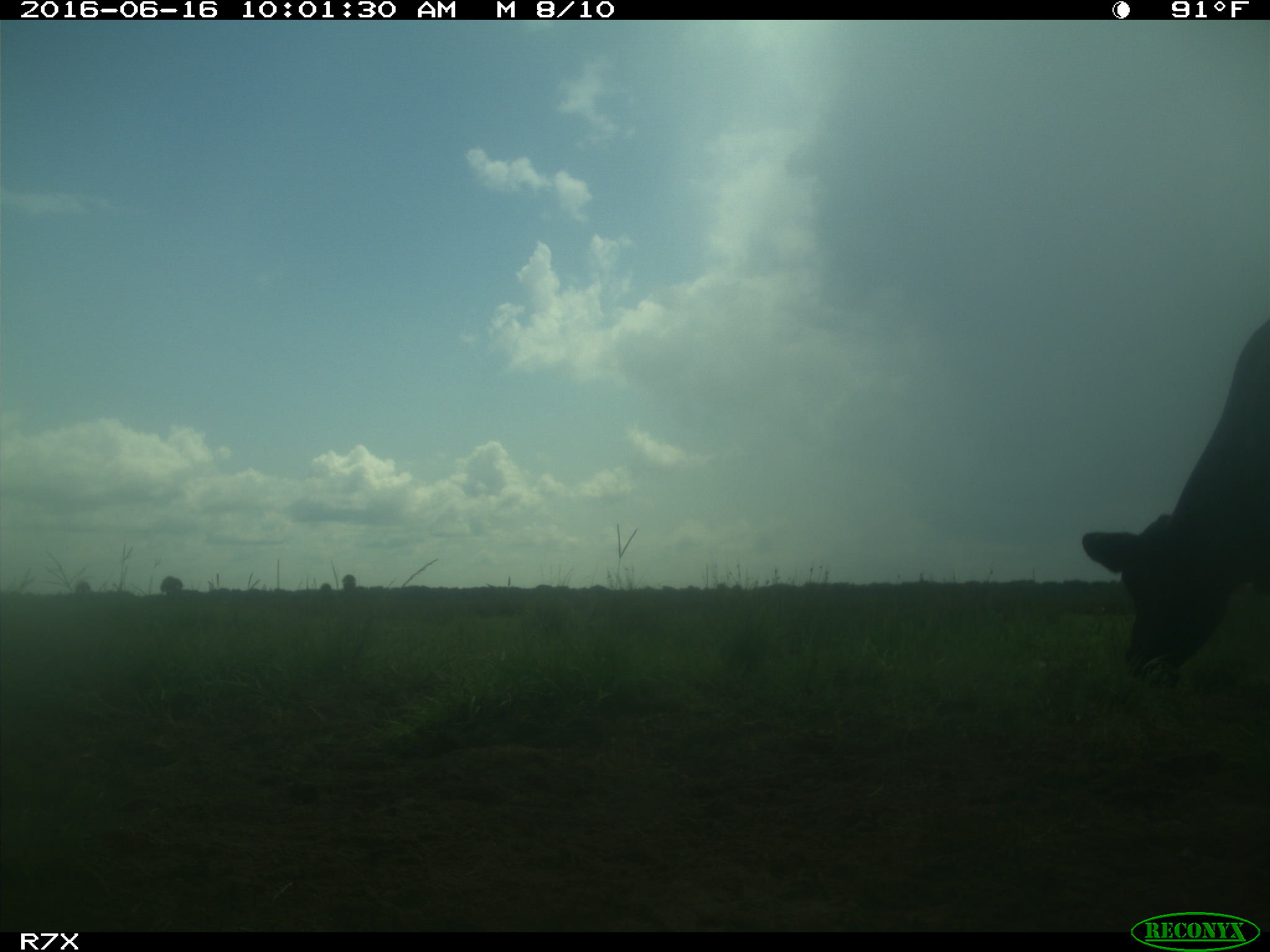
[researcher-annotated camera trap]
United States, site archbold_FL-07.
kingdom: Animalia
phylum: Chordata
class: Mammalia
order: Artiodactyla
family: Bovidae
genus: Bos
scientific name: Bos taurus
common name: domestic cow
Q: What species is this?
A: Bos taurus (domestic cow).